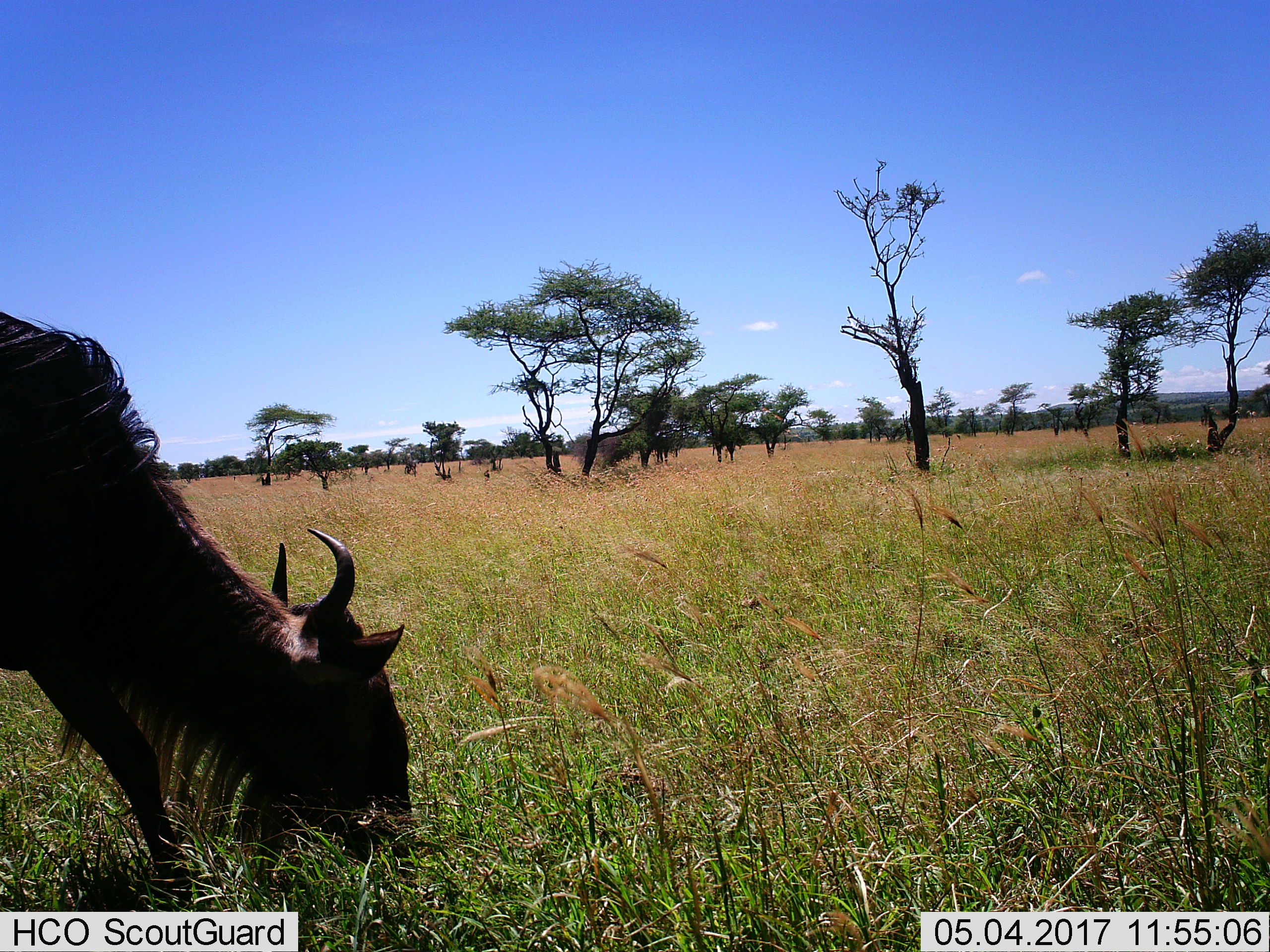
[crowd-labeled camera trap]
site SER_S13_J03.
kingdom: Animalia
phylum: Chordata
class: Mammalia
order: Artiodactyla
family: Bovidae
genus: Connochaetes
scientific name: Connochaetes taurinus taurinus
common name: blue wildebeest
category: wildebeestblue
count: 1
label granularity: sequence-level